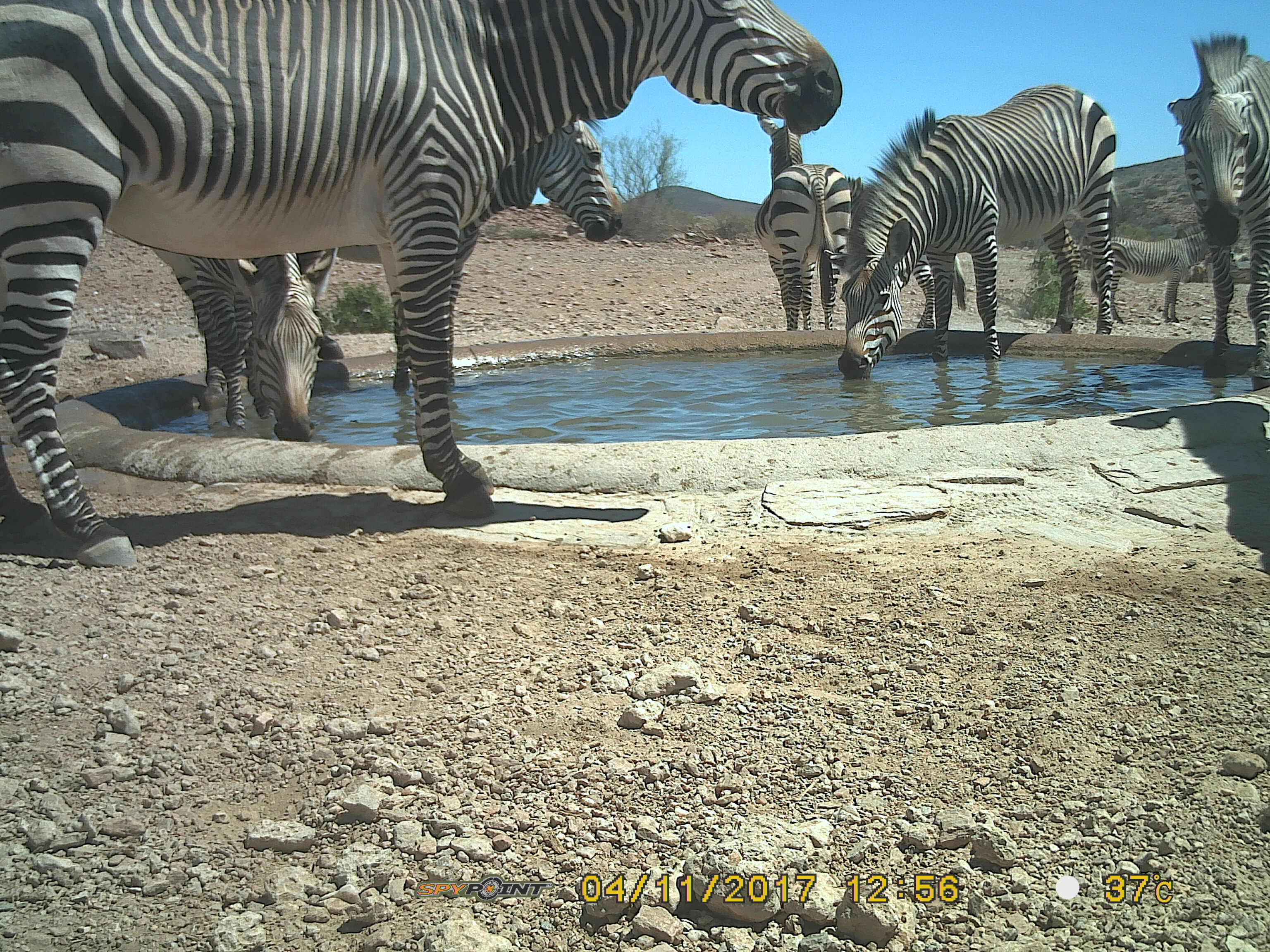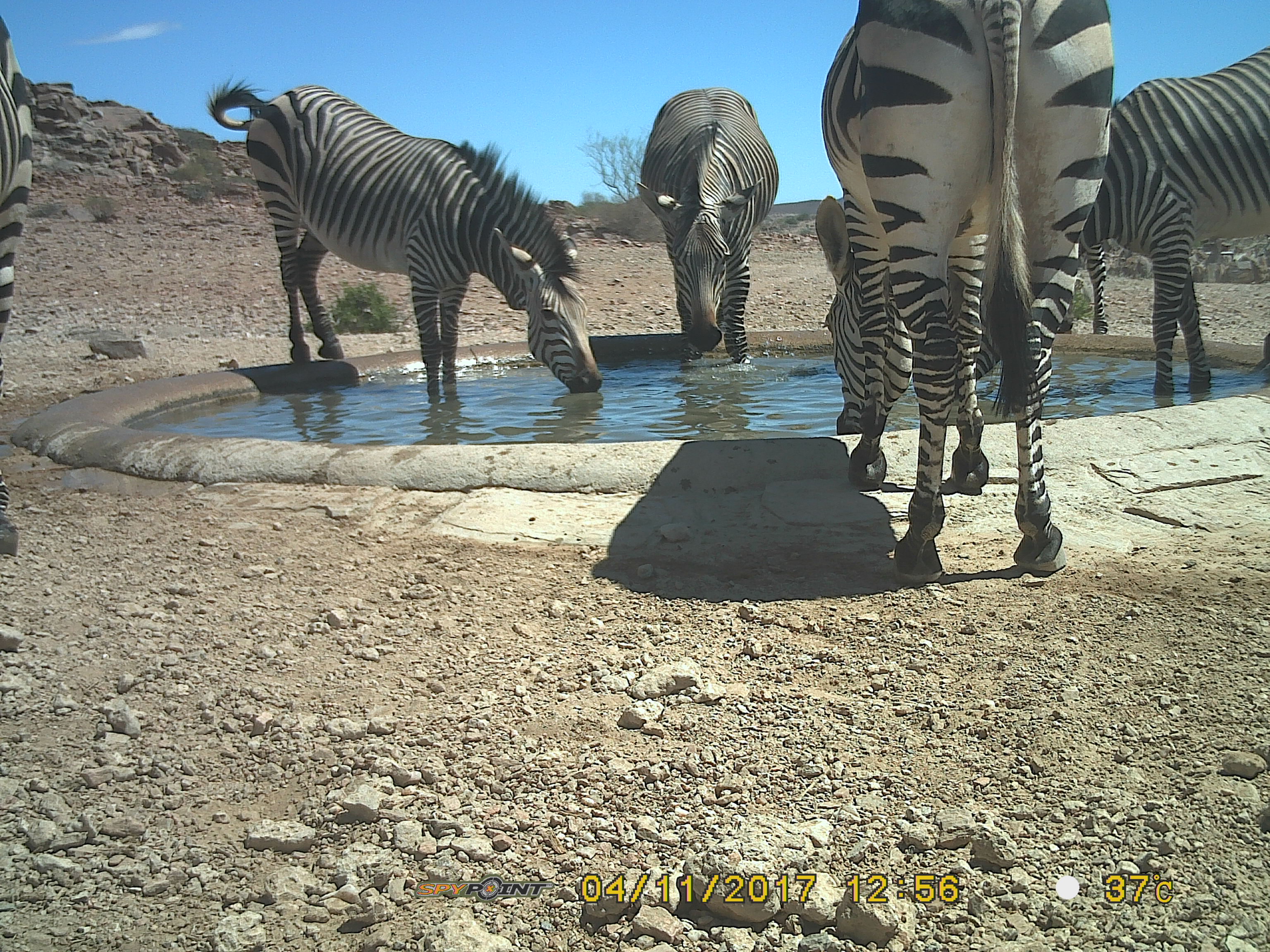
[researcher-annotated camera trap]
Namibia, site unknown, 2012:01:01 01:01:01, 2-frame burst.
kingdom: Animalia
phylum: Chordata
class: Mammalia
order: Perissodactyla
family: Equidae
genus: Equus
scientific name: Equus zebra hartmannae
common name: hartmann's mountain zebra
Equus zebra hartmannae (hartmann's mountain zebra).